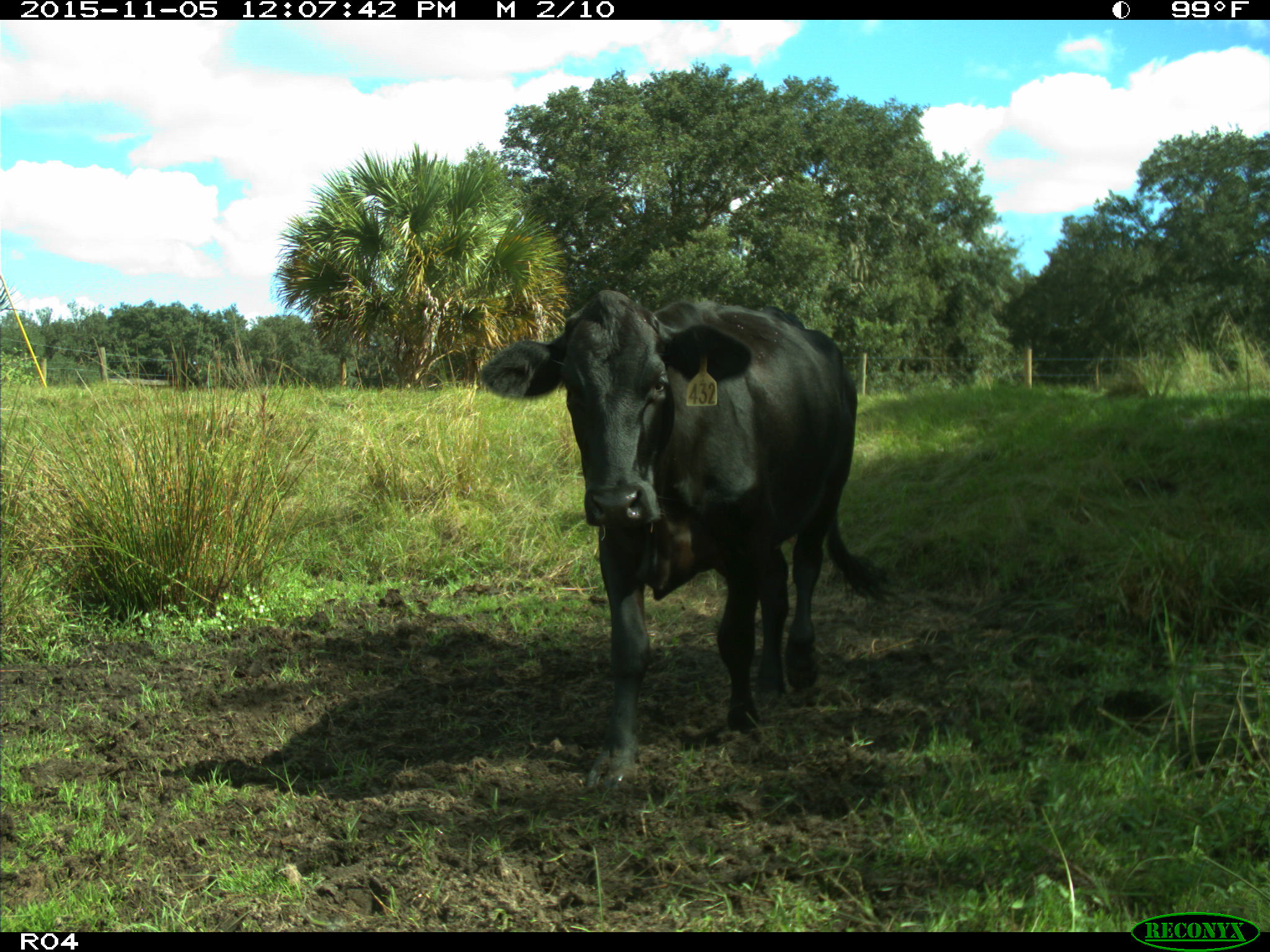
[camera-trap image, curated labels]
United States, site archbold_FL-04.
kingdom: Animalia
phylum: Chordata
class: Mammalia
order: Artiodactyla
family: Bovidae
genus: Bos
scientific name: Bos taurus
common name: domestic cow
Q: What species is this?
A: Bos taurus (domestic cow).